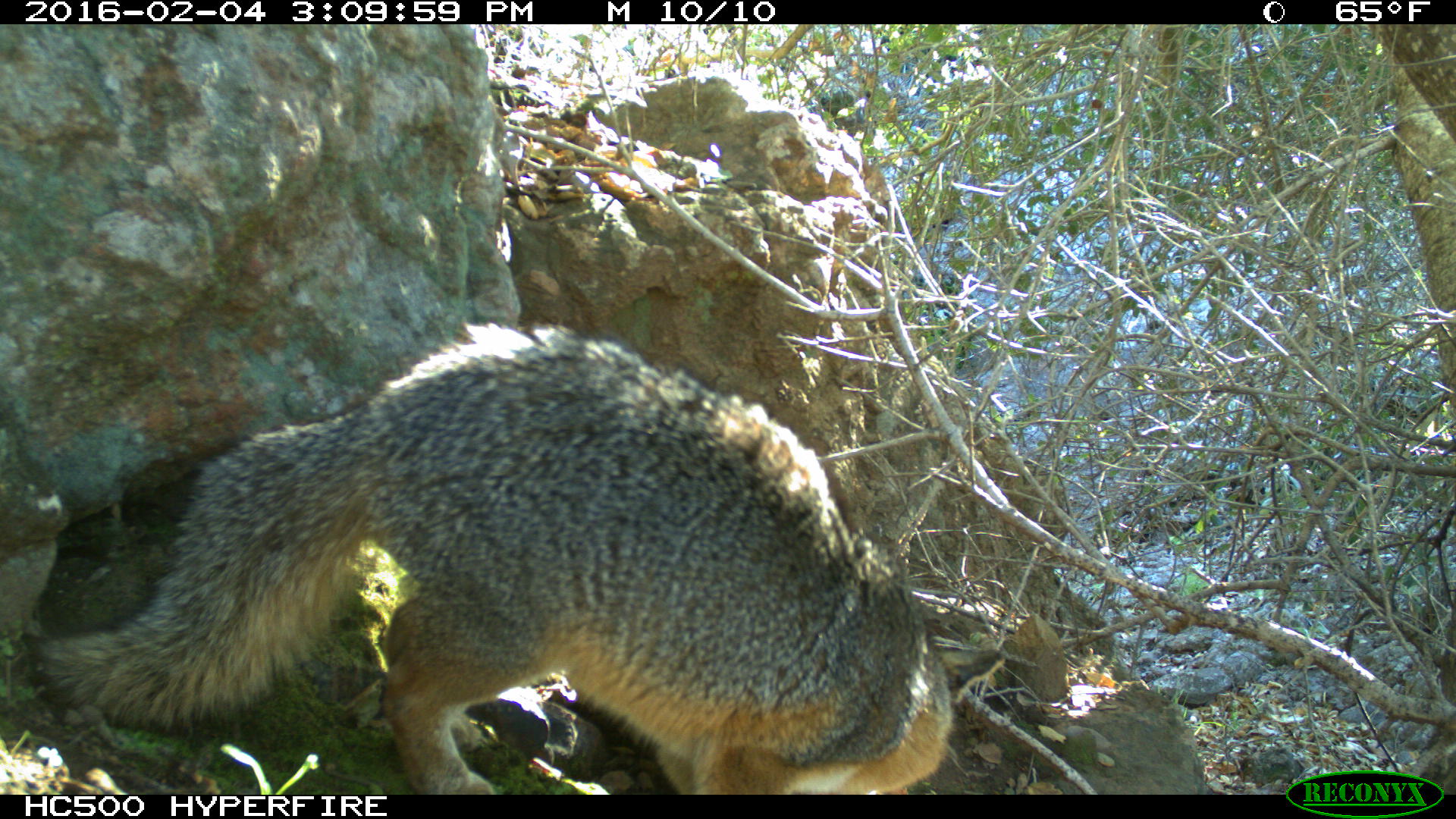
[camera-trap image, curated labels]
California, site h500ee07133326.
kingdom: Animalia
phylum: Chordata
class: Mammalia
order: Carnivora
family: Canidae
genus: Urocyon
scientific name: Urocyon littoralis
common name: island fox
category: fox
Fox (island fox) (Urocyon littoralis).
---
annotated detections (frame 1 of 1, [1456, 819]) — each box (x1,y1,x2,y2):
fox: (36,320,1003,794)